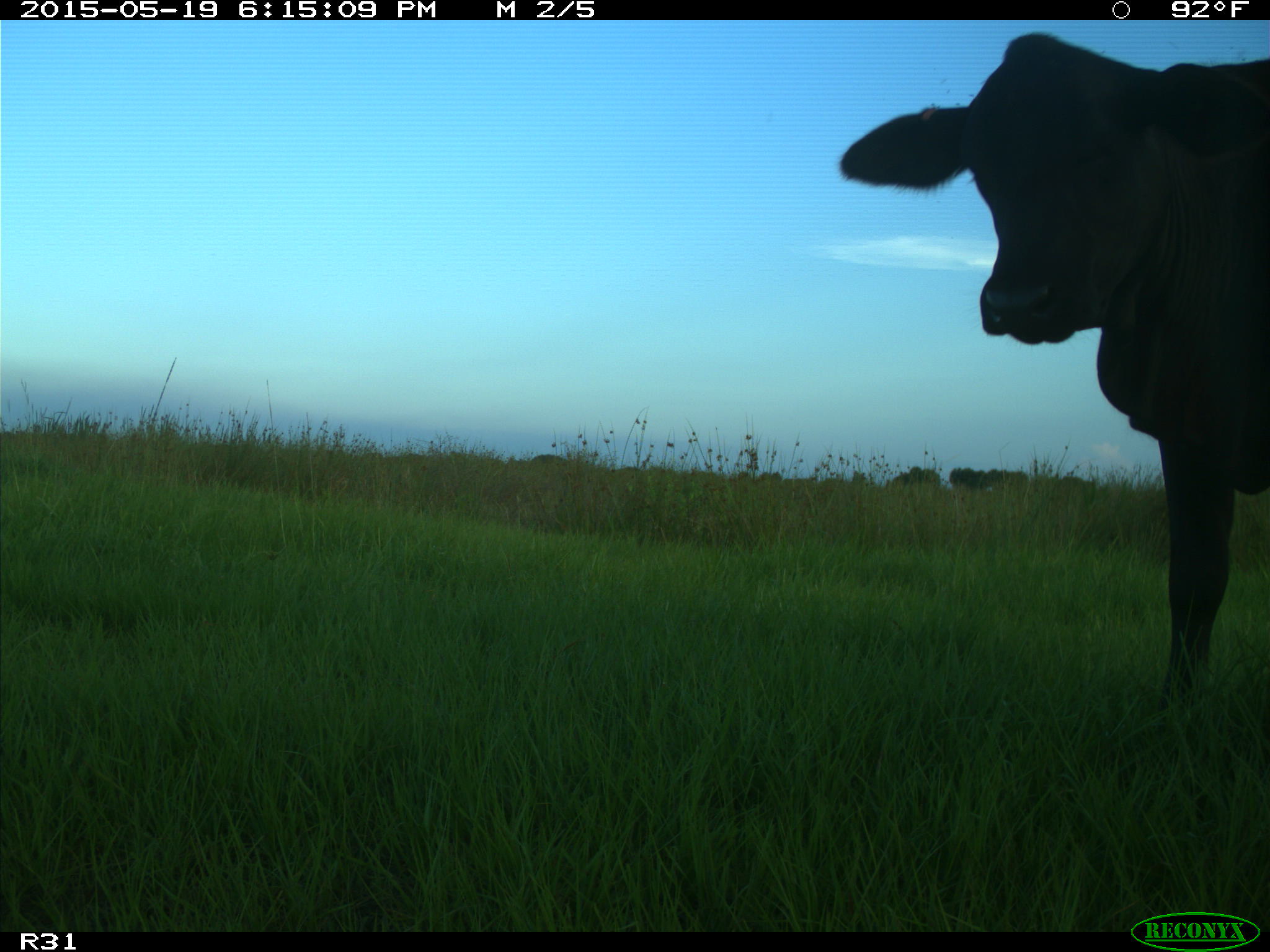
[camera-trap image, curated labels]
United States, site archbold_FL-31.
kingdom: Animalia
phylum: Chordata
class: Mammalia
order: Artiodactyla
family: Bovidae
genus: Bos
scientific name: Bos taurus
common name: domestic cow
Bos taurus (domestic cow).